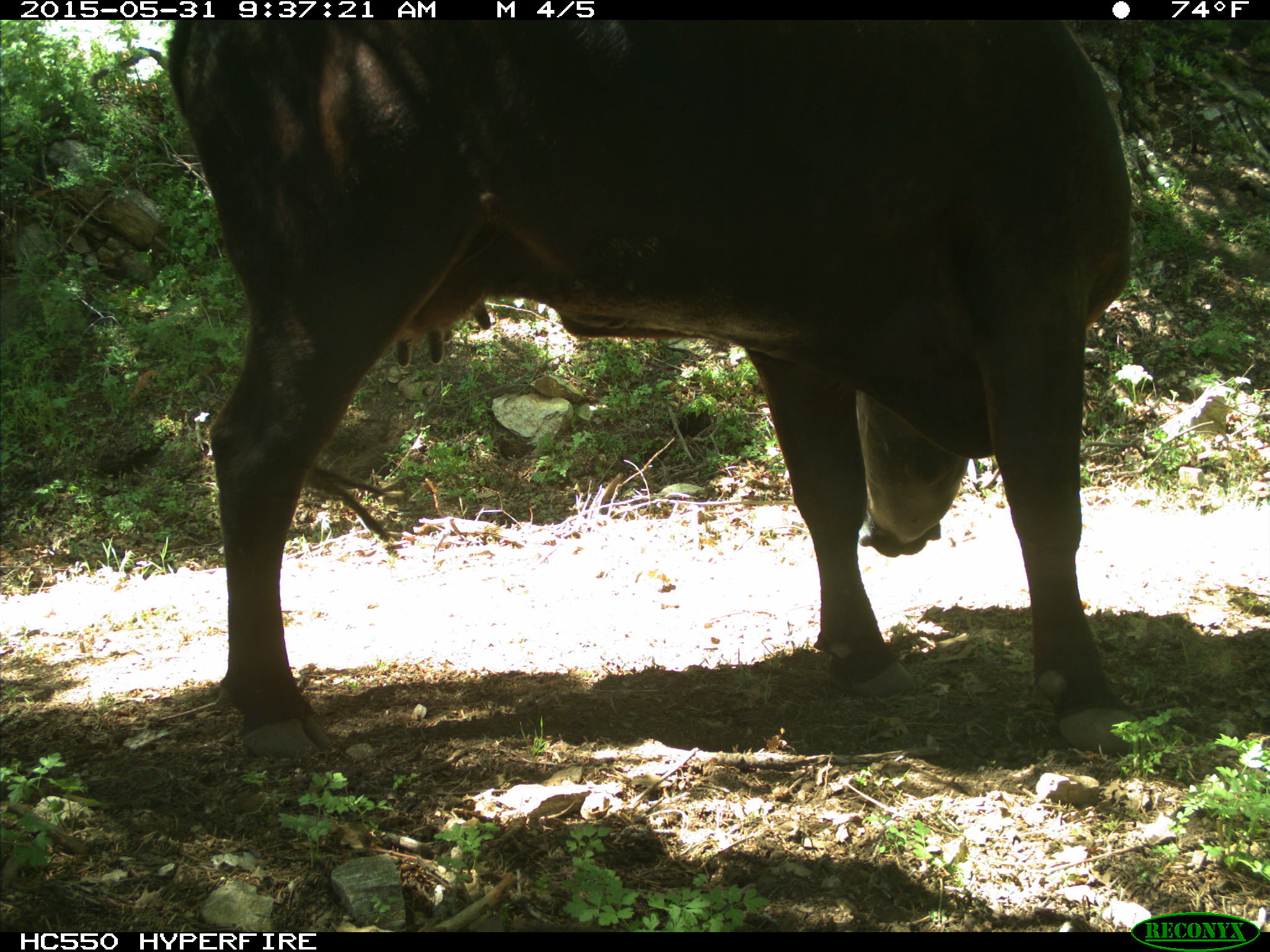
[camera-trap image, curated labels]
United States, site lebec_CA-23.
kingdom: Animalia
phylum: Chordata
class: Mammalia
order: Artiodactyla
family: Bovidae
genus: Bos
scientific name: Bos taurus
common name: domestic cow